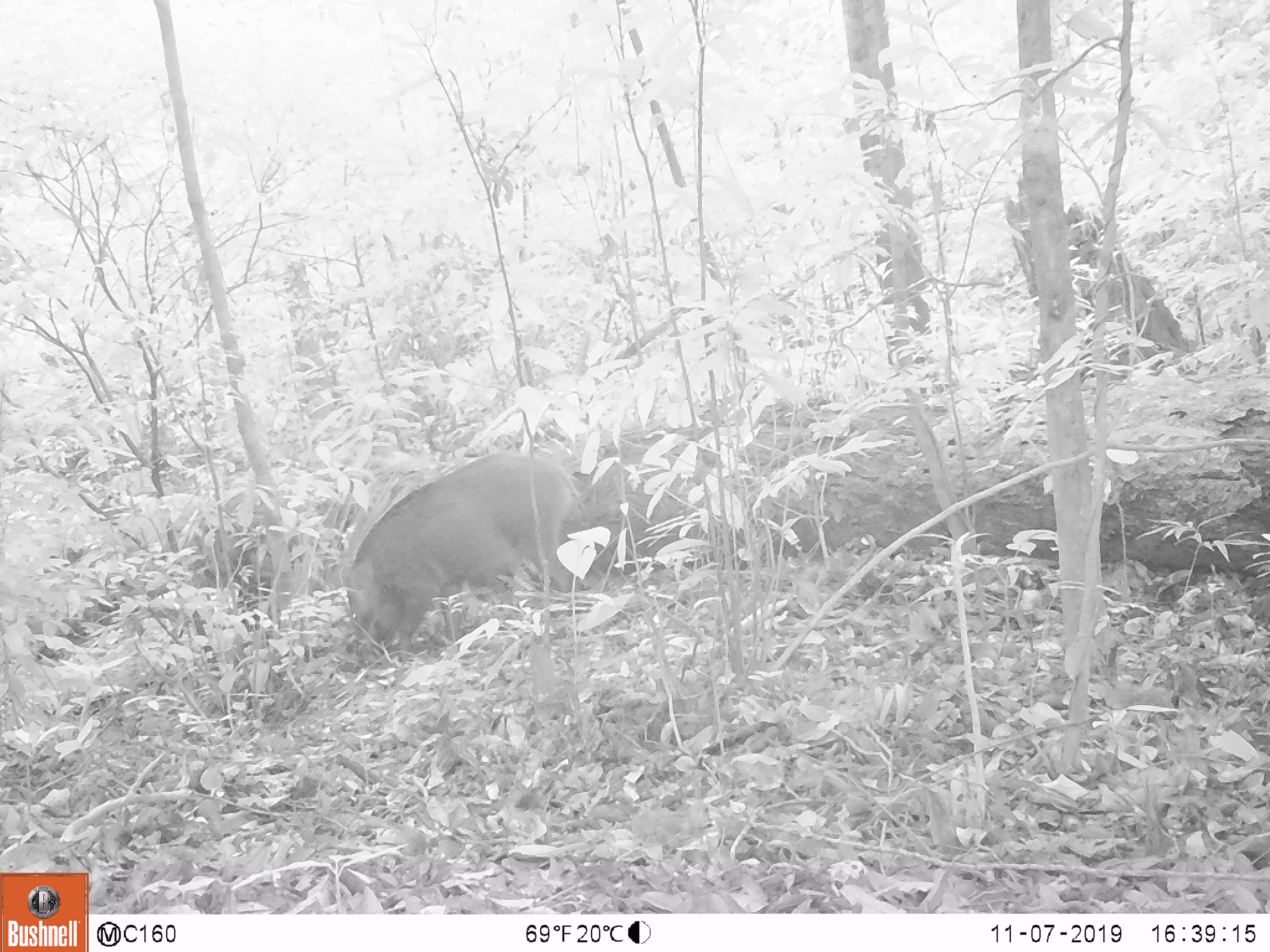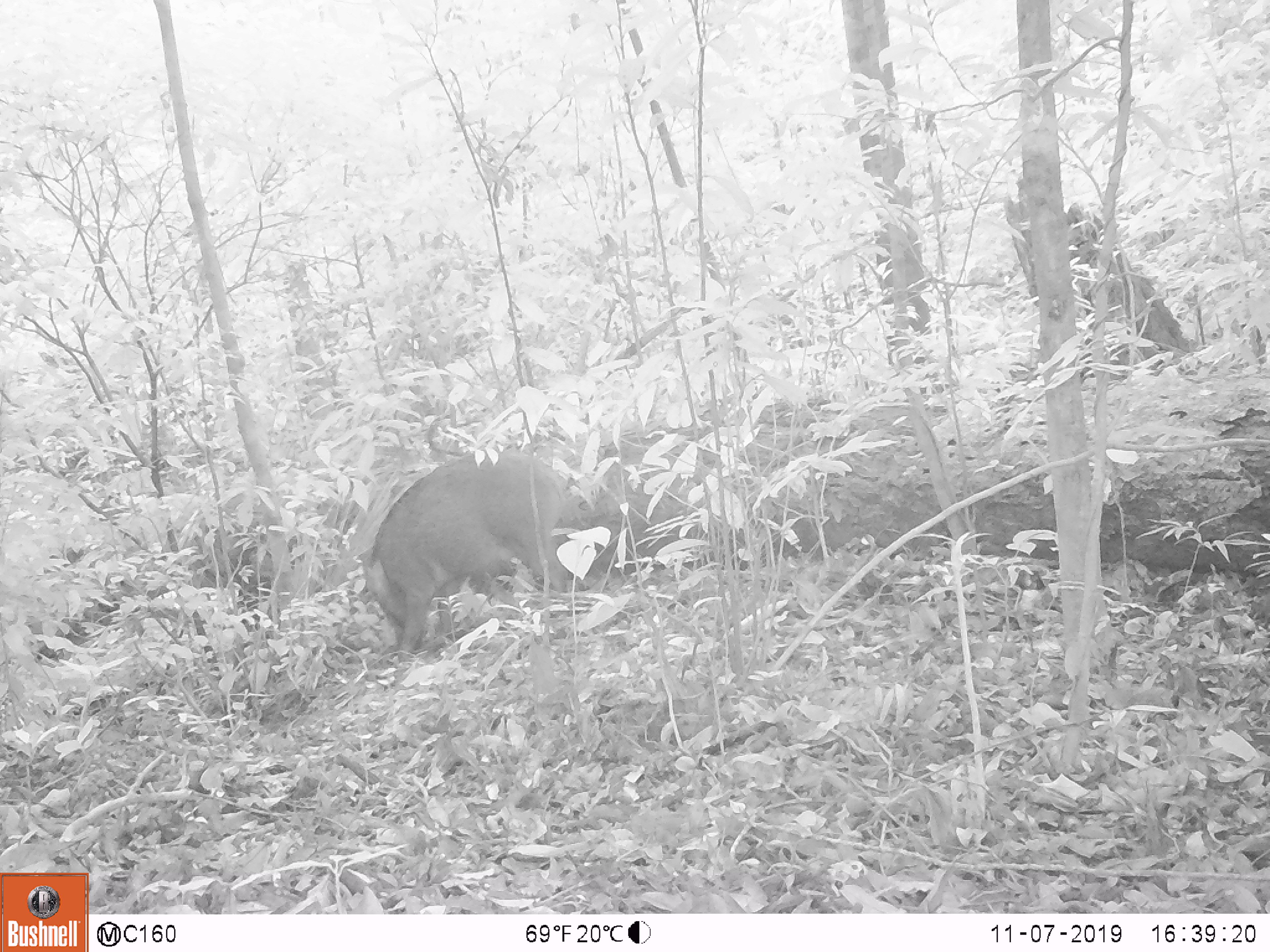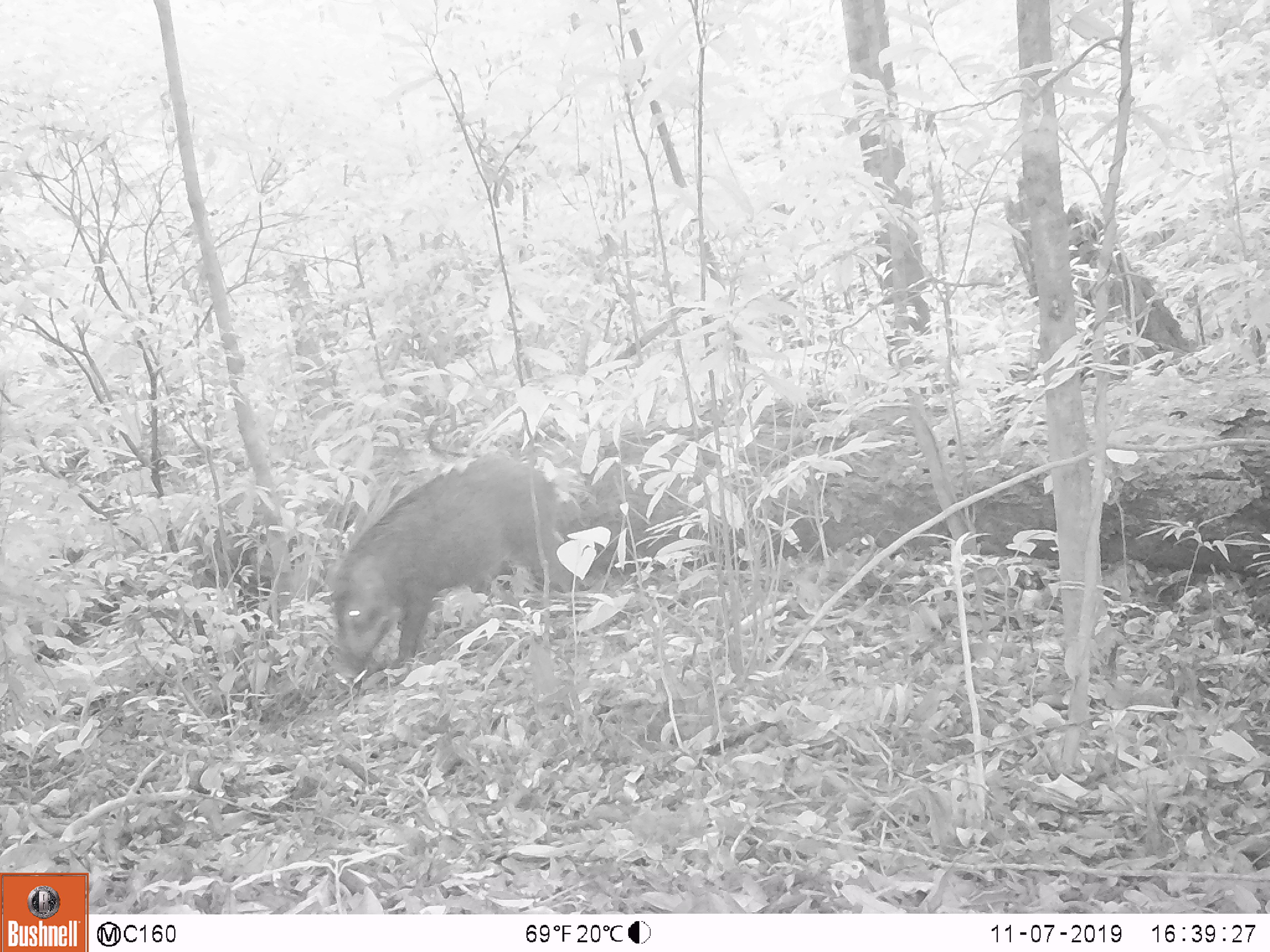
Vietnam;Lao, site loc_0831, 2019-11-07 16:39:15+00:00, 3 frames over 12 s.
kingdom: Animalia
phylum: Chordata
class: Mammalia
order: Artiodactyla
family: Suidae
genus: Sus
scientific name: Sus scrofa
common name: eurasian wild pig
Eurasian wild pig (Sus scrofa). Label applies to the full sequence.